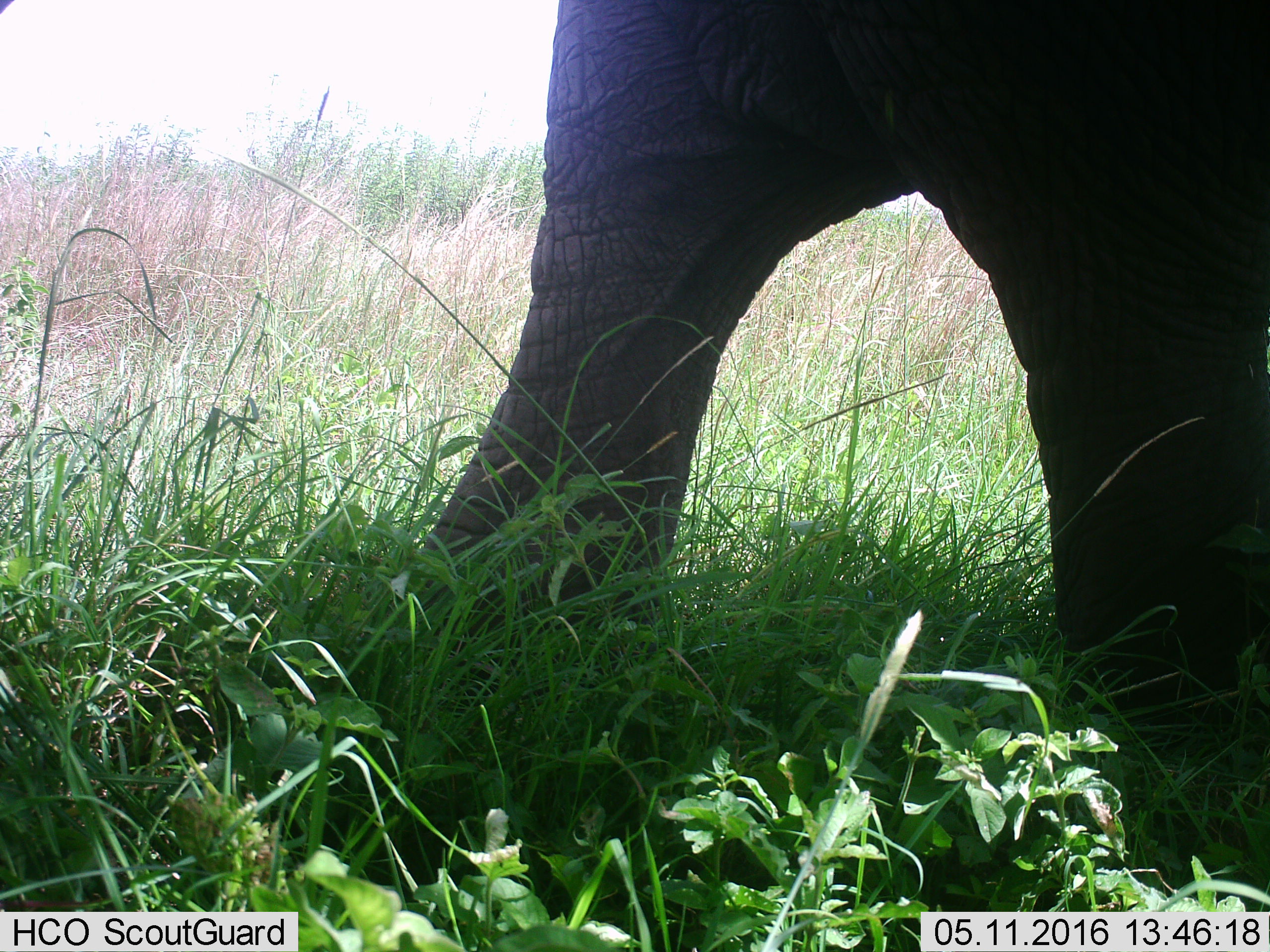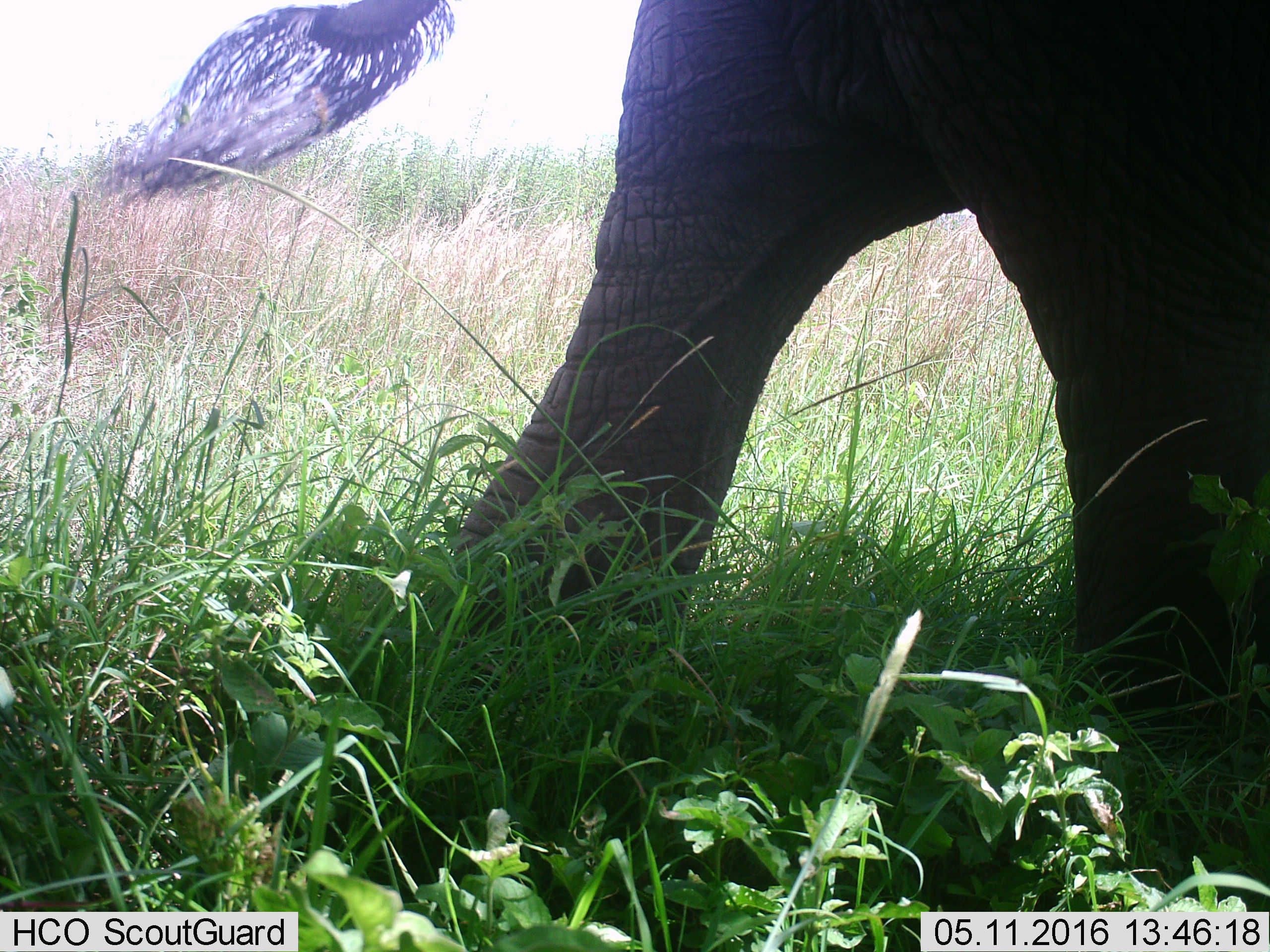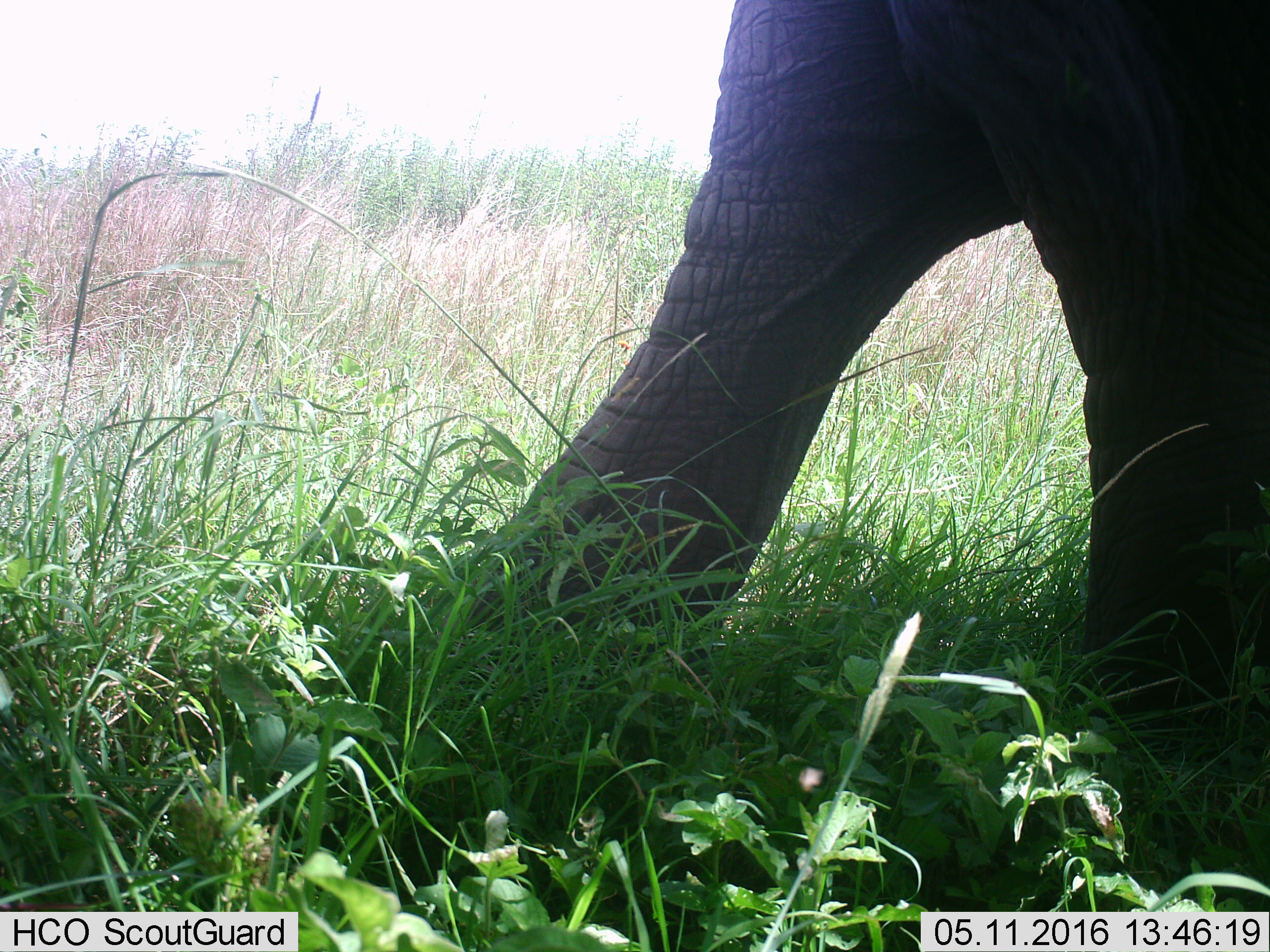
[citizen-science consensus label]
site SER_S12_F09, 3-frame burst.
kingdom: Animalia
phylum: Chordata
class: Mammalia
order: Proboscidea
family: Elephantidae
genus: Loxodonta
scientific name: Loxodonta africana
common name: african bush elephant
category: elephant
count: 1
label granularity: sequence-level